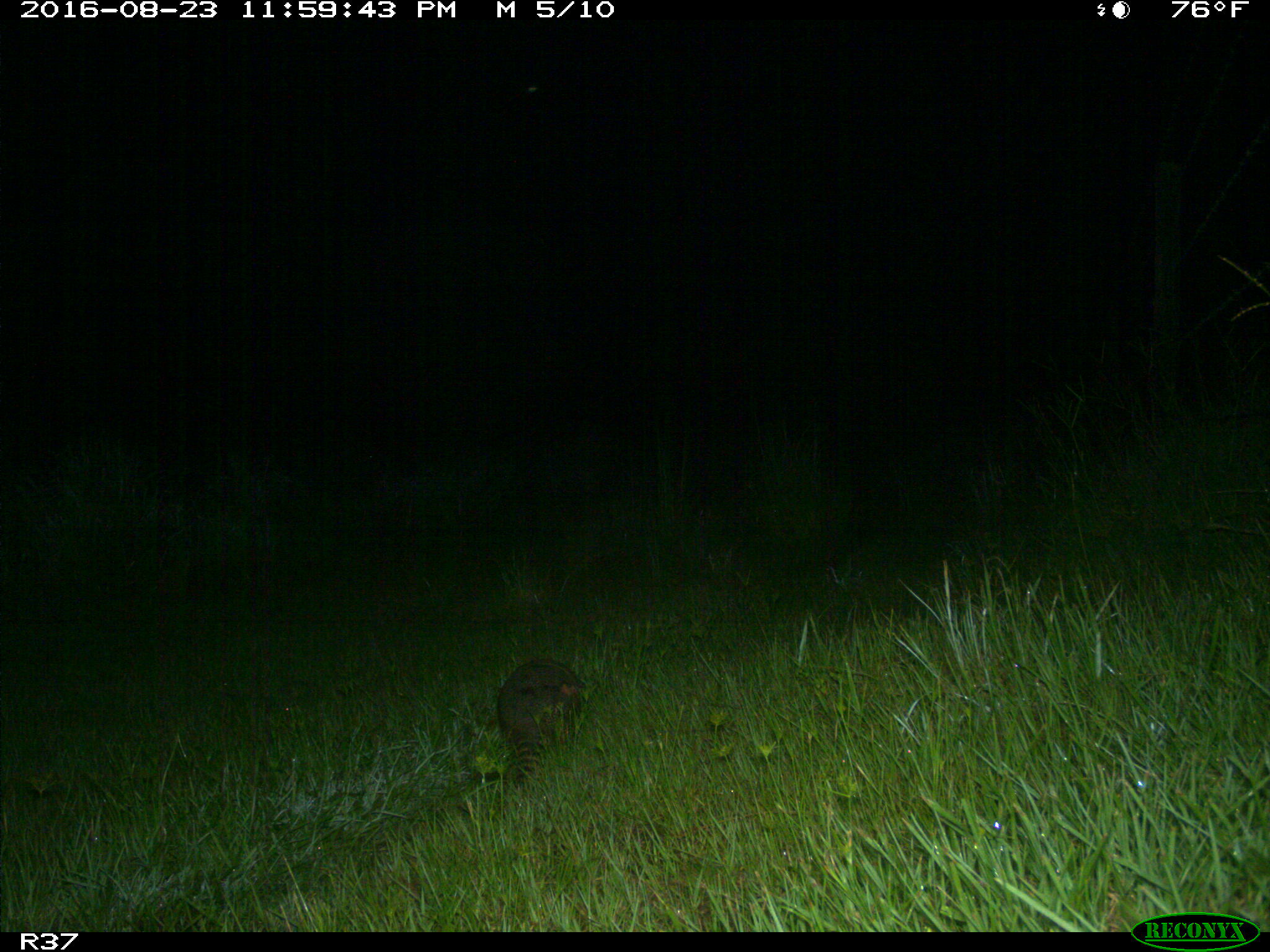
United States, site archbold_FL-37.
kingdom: Animalia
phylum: Chordata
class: Mammalia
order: Cingulata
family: Dasypodidae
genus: Dasypus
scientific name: Dasypus novemcinctus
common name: nine-banded armadillo